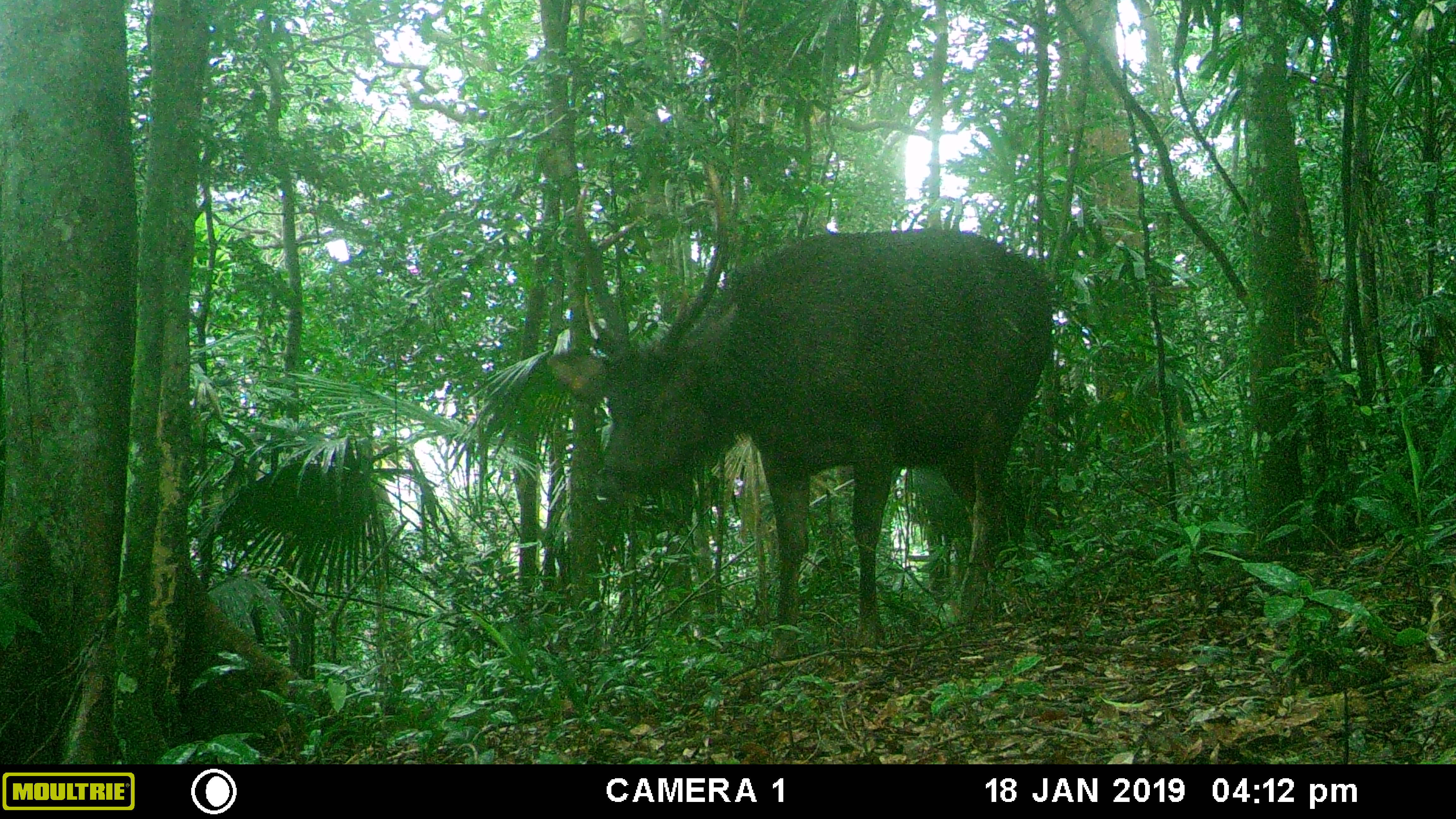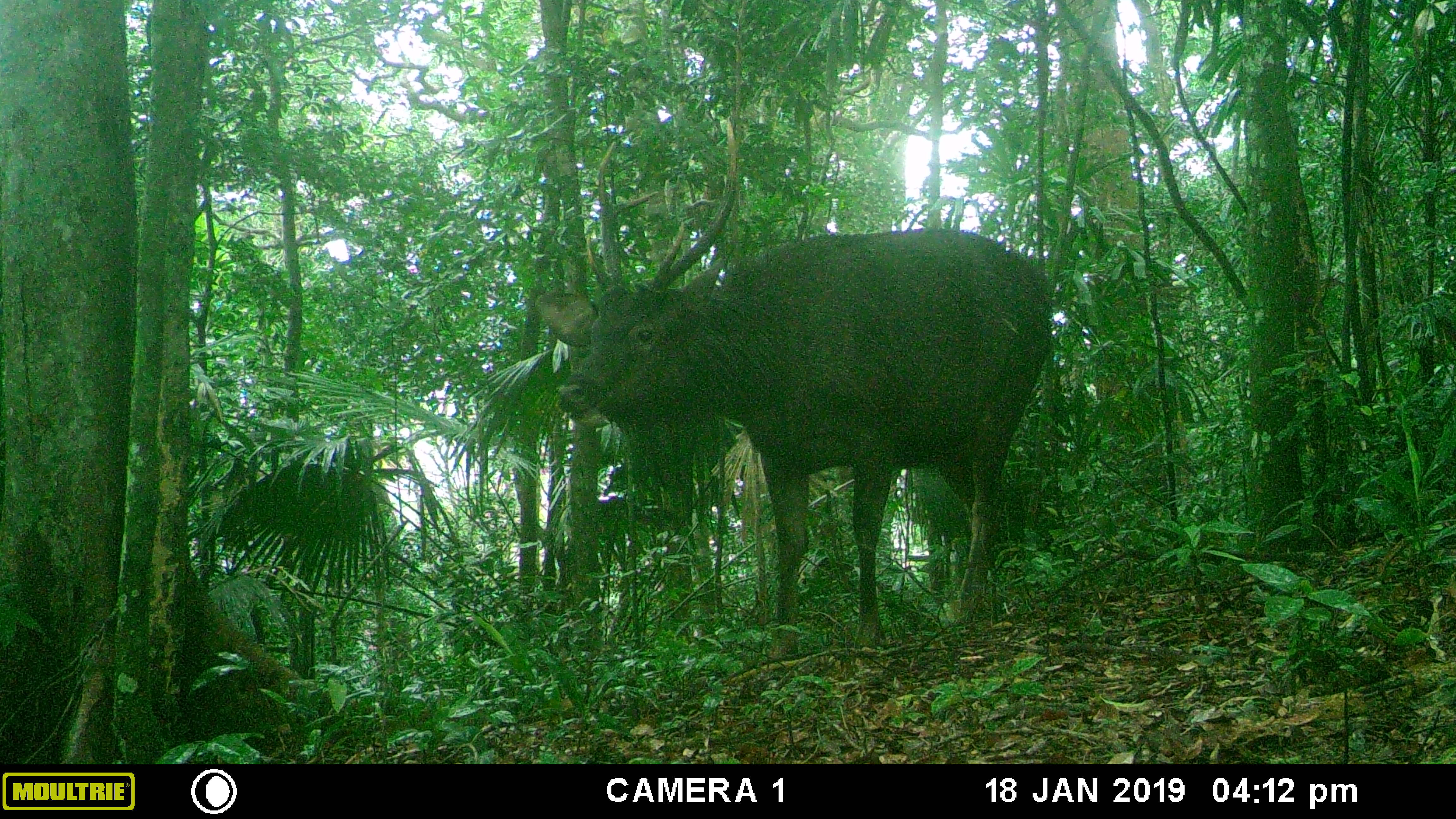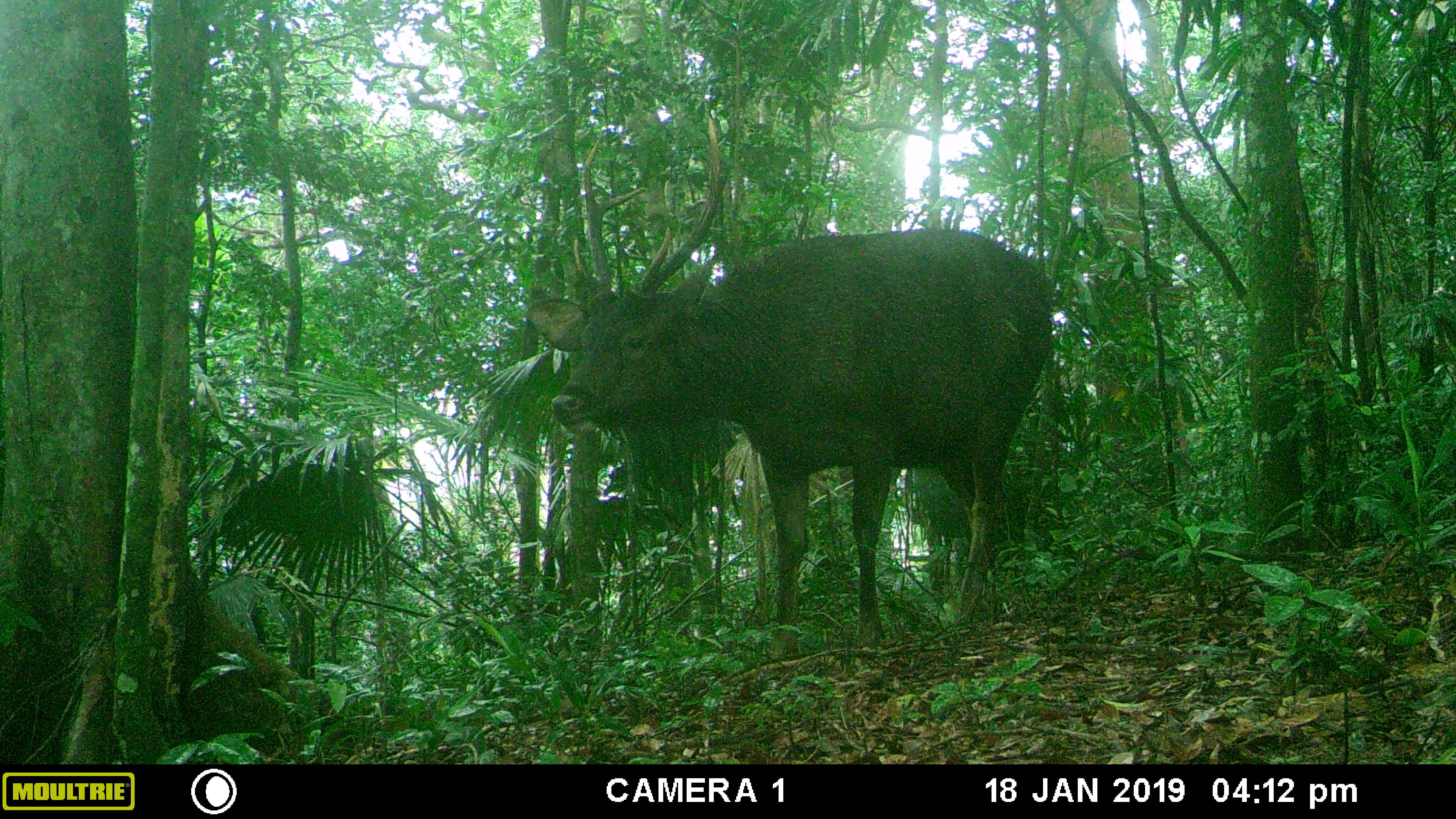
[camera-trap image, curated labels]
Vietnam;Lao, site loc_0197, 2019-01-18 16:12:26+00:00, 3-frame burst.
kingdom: Animalia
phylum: Chordata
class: Mammalia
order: Artiodactyla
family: Cervidae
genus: Rusa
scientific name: Rusa unicolor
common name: sambar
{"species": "sambar (Rusa unicolor)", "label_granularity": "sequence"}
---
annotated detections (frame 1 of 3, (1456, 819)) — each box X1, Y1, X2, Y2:
sambar: 544, 160, 1055, 664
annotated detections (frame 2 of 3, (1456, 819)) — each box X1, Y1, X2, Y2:
sambar: 537, 116, 1053, 660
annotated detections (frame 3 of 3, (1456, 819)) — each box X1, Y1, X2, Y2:
sambar: 526, 117, 1054, 661